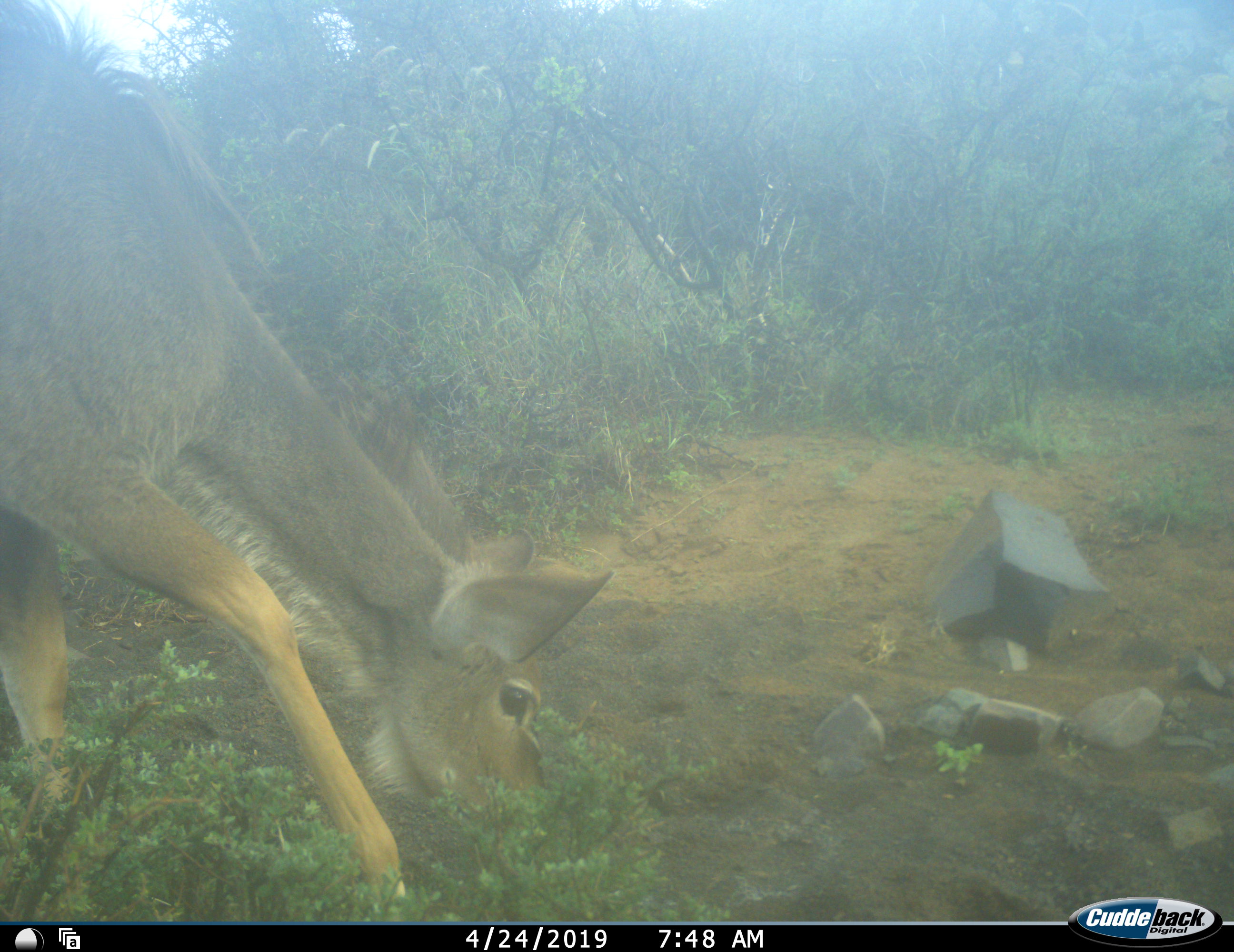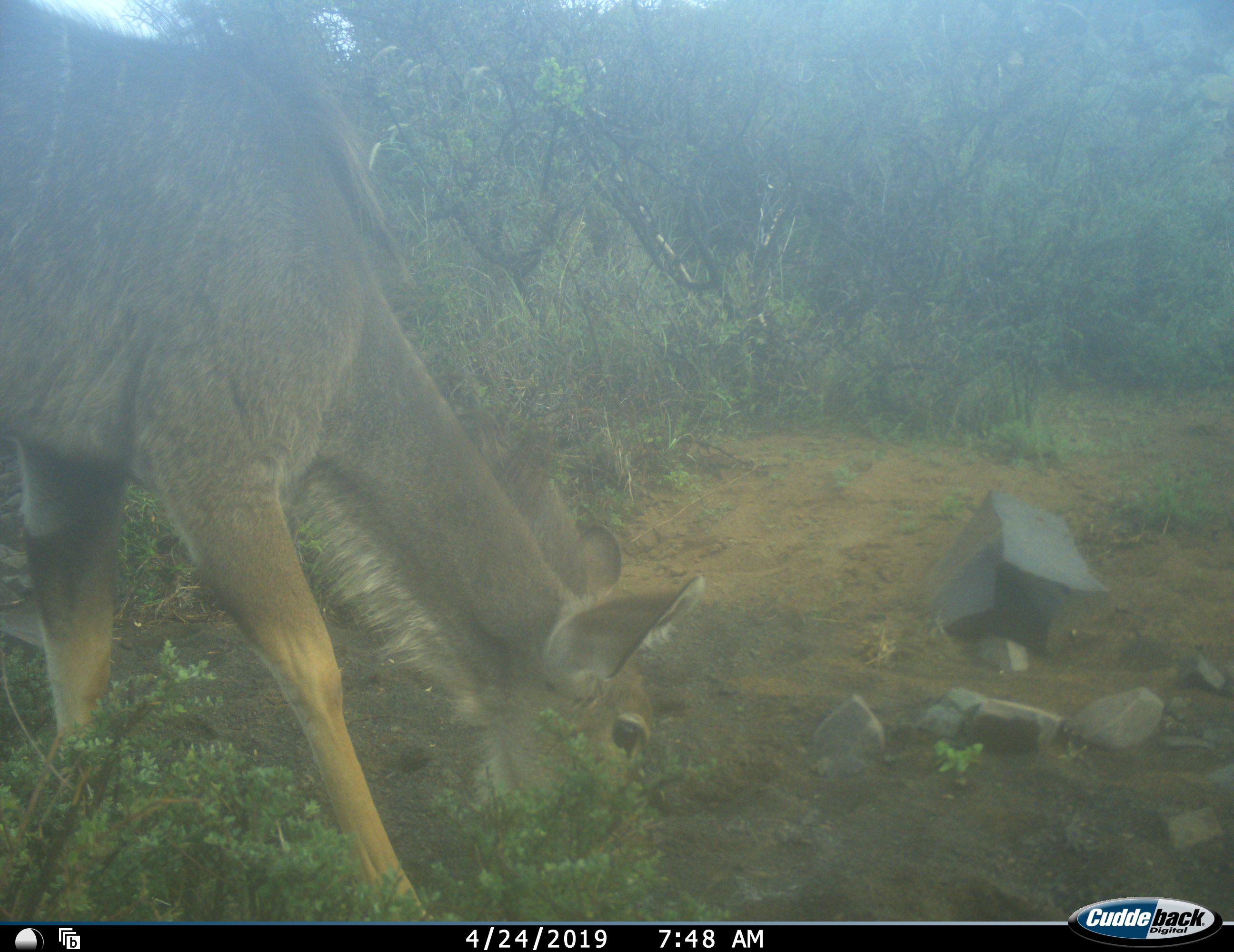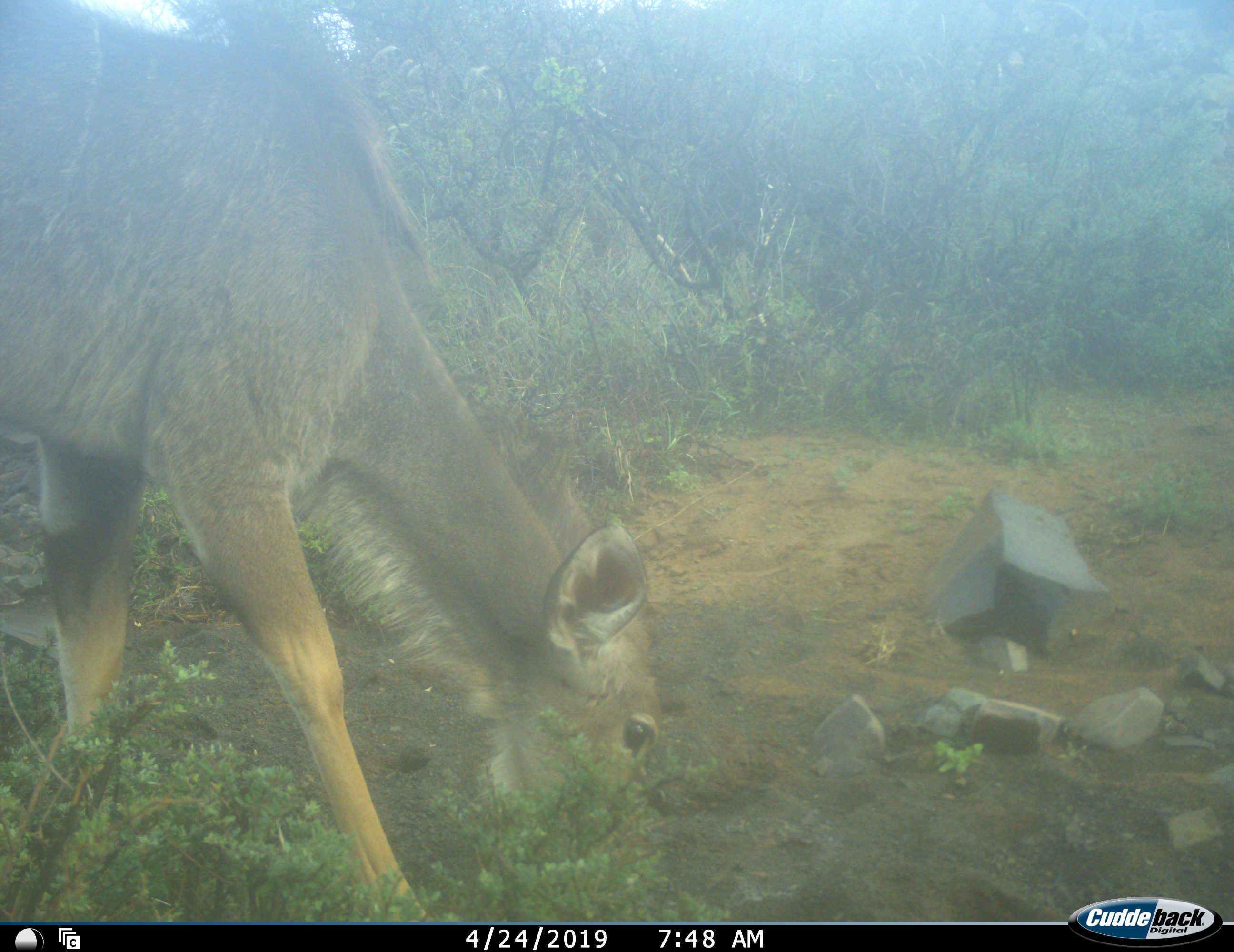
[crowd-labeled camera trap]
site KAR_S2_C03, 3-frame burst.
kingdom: Animalia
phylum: Chordata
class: Mammalia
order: Artiodactyla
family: Bovidae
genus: Tragelaphus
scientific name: Tragelaphus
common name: kudu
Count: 1.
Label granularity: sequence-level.